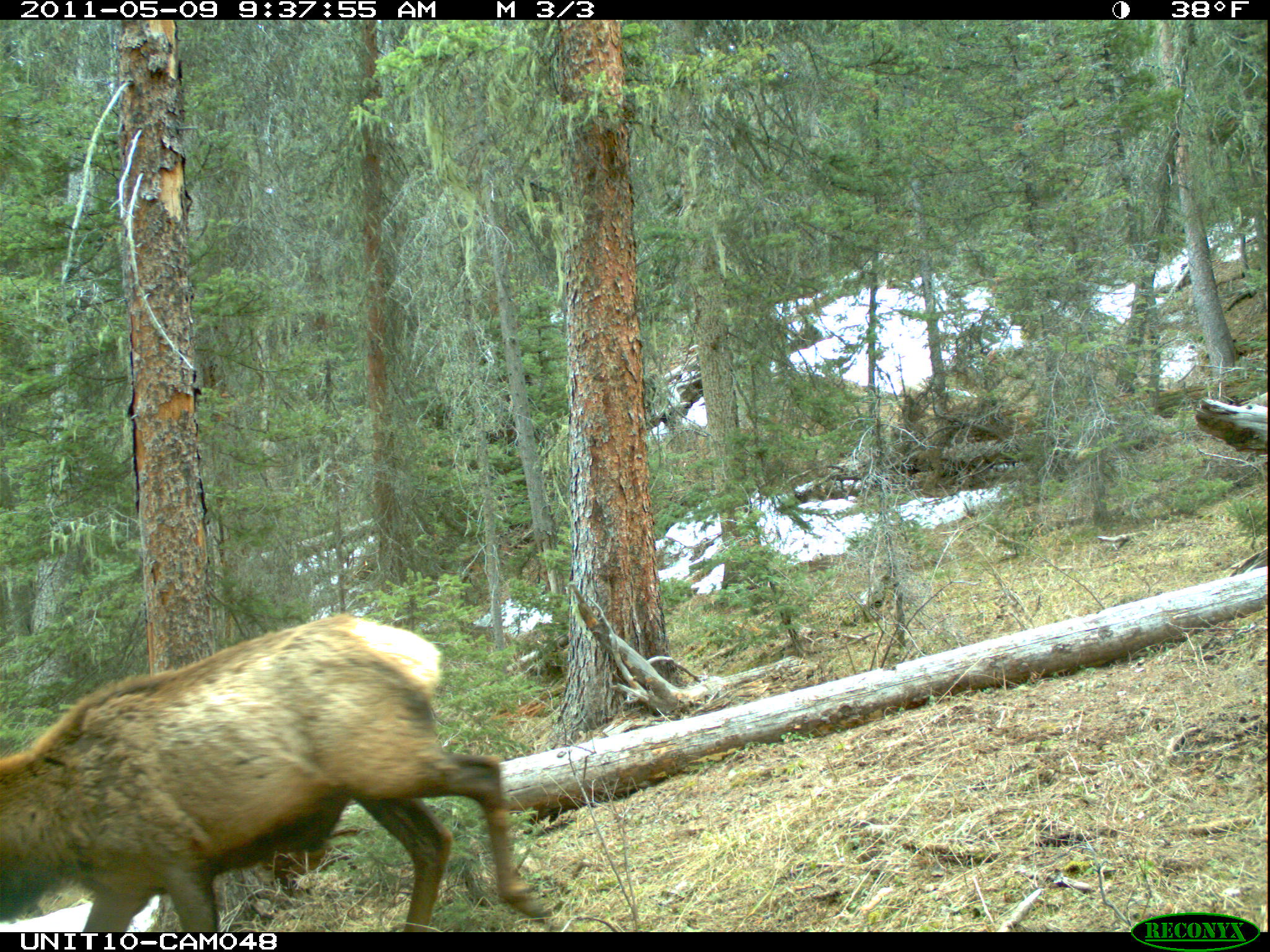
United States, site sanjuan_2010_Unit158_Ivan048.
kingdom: Animalia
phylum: Chordata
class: Mammalia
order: Artiodactyla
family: Cervidae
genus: Cervus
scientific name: Cervus elaphus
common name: red deer